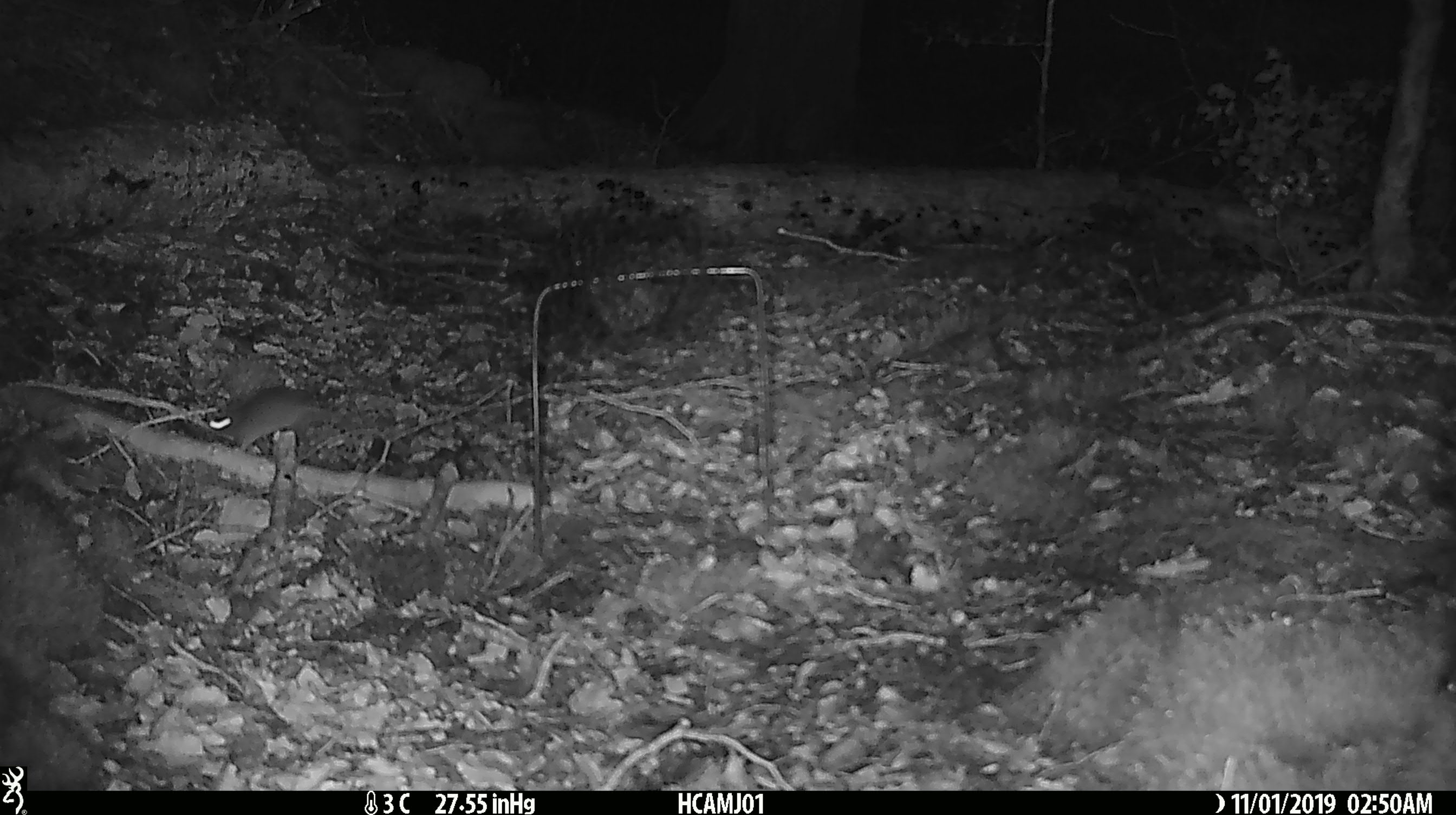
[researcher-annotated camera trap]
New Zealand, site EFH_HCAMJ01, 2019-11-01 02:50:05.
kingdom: Animalia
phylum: Chordata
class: Mammalia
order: Rodentia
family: Muridae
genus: Mus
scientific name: Mus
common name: mouse